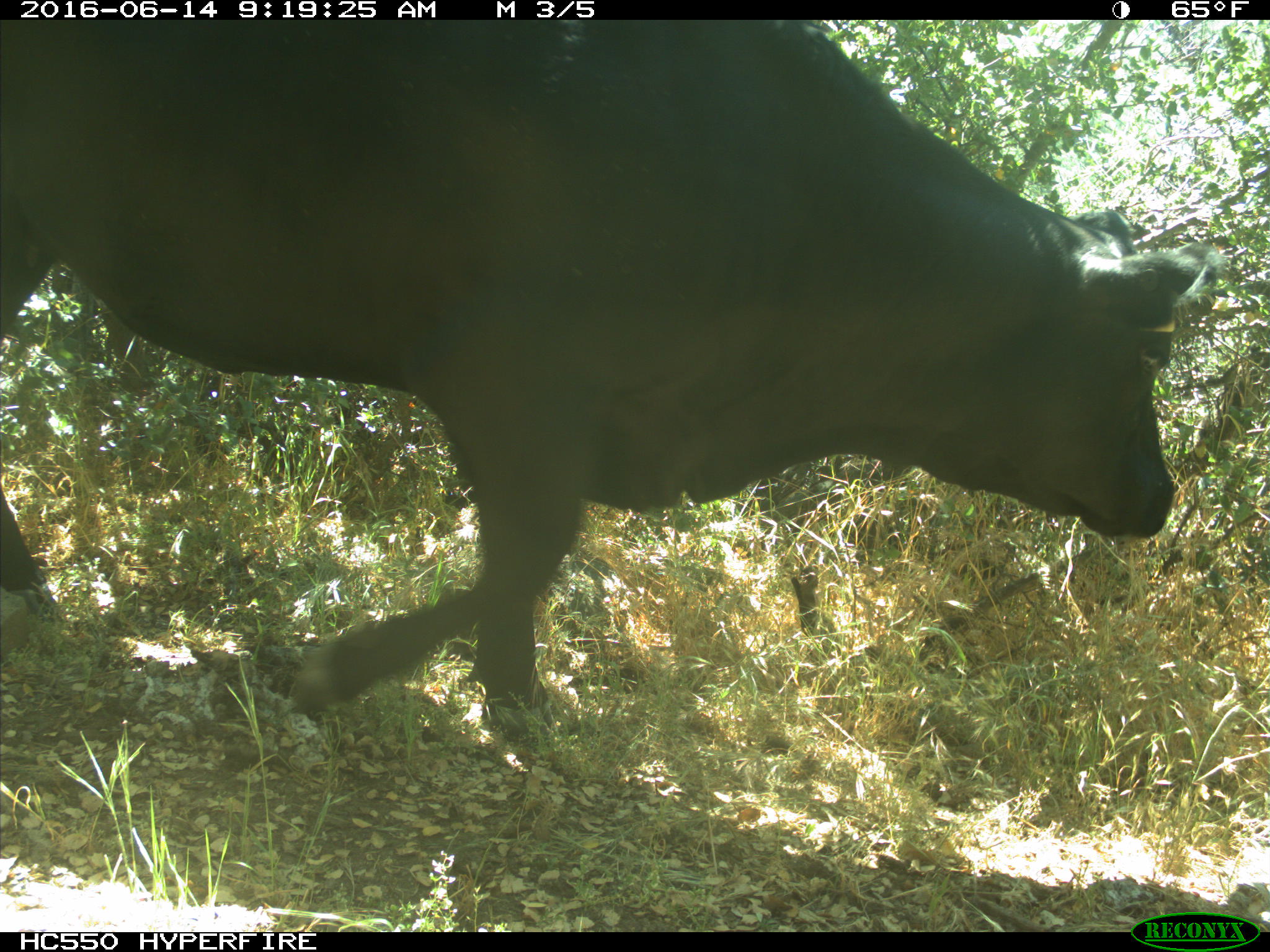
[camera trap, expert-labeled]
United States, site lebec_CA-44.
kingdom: Animalia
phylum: Chordata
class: Mammalia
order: Artiodactyla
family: Bovidae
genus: Bos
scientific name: Bos taurus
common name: domestic cow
Bos taurus (domestic cow).